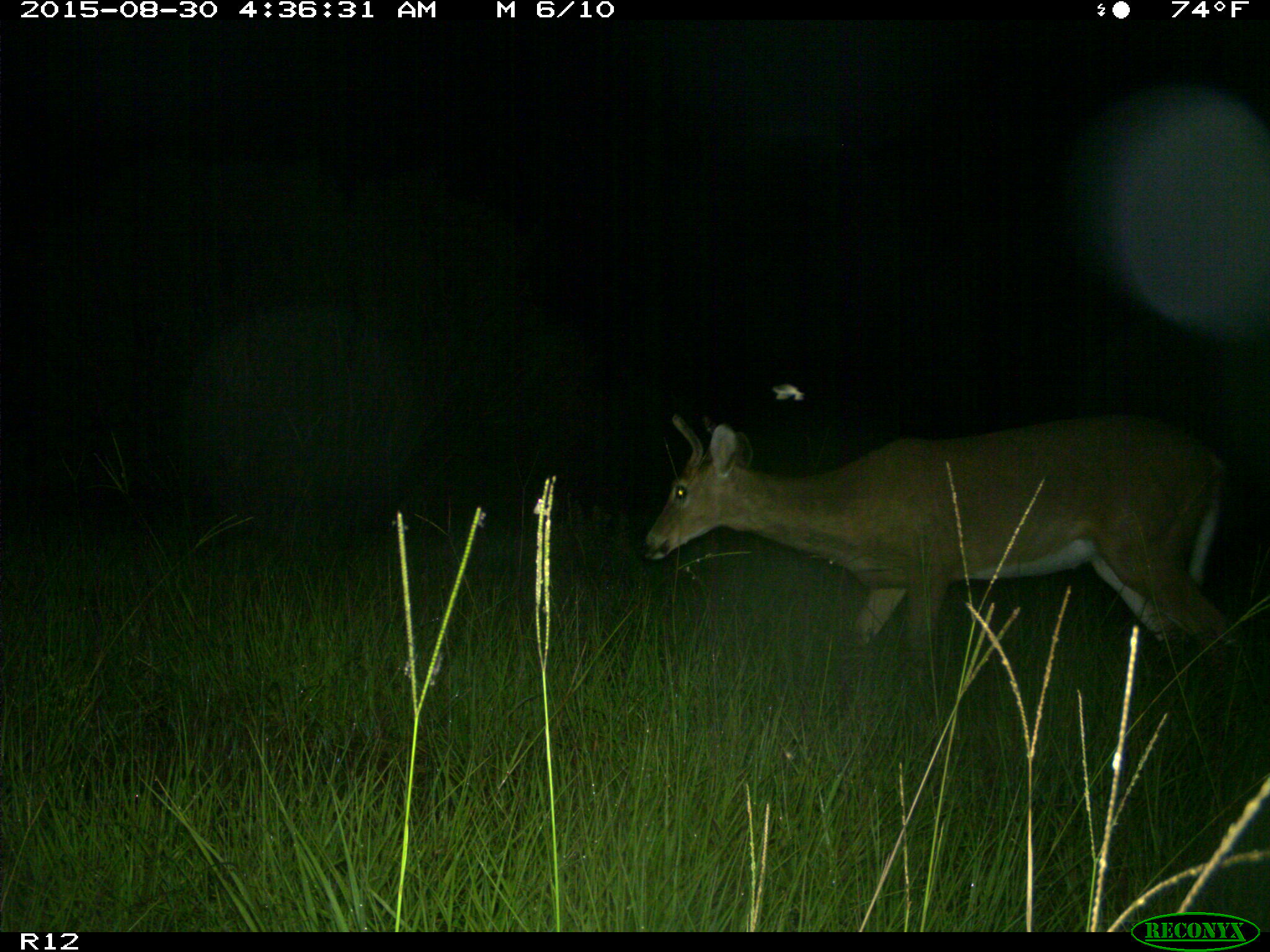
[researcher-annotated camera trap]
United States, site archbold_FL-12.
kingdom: Animalia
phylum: Chordata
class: Mammalia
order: Artiodactyla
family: Cervidae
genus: Odocoileus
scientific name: Odocoileus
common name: deer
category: unidentified deer